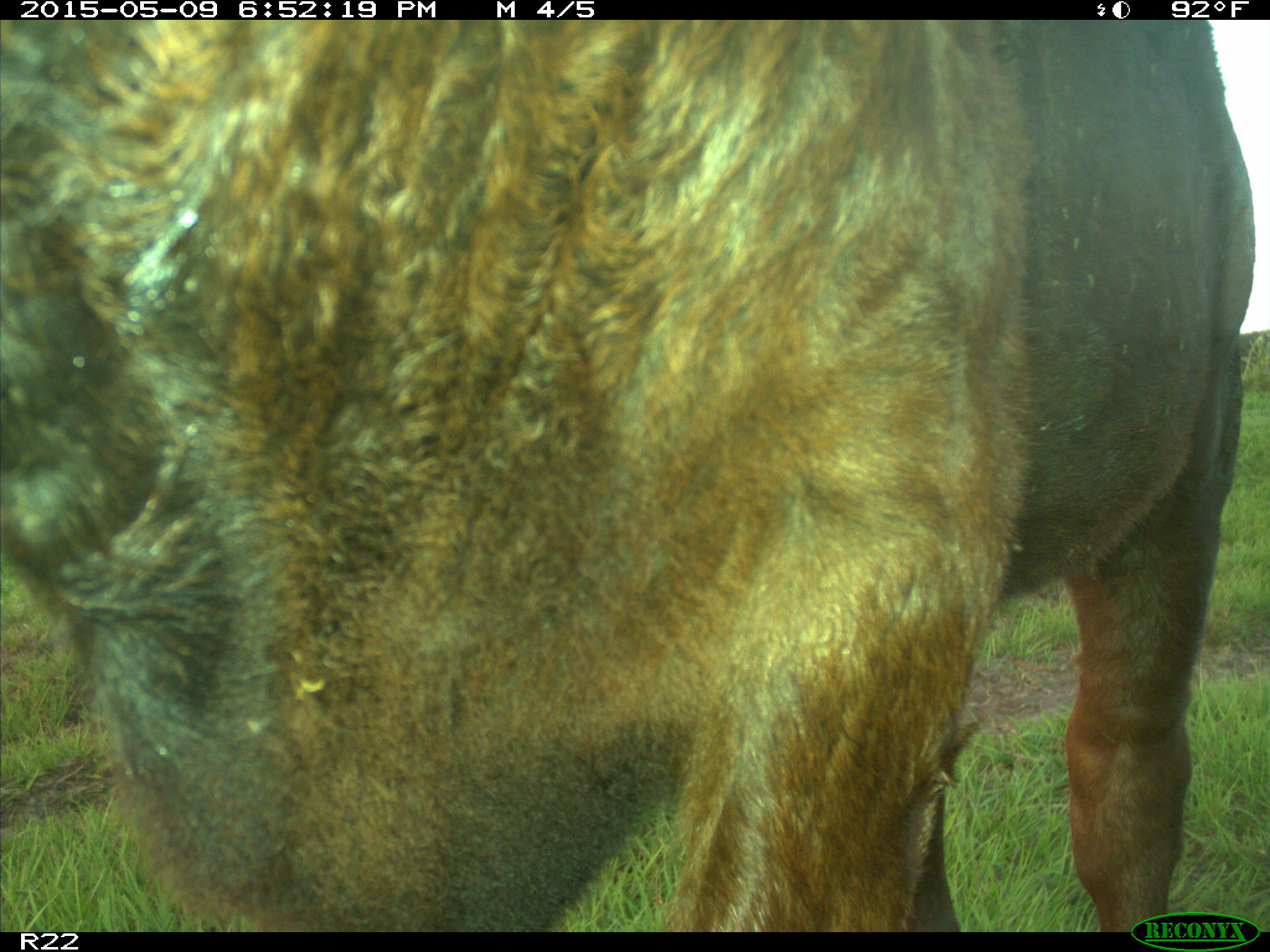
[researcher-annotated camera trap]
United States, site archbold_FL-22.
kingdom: Animalia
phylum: Chordata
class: Mammalia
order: Artiodactyla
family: Bovidae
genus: Bos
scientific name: Bos taurus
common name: domestic cow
Bos taurus (domestic cow).